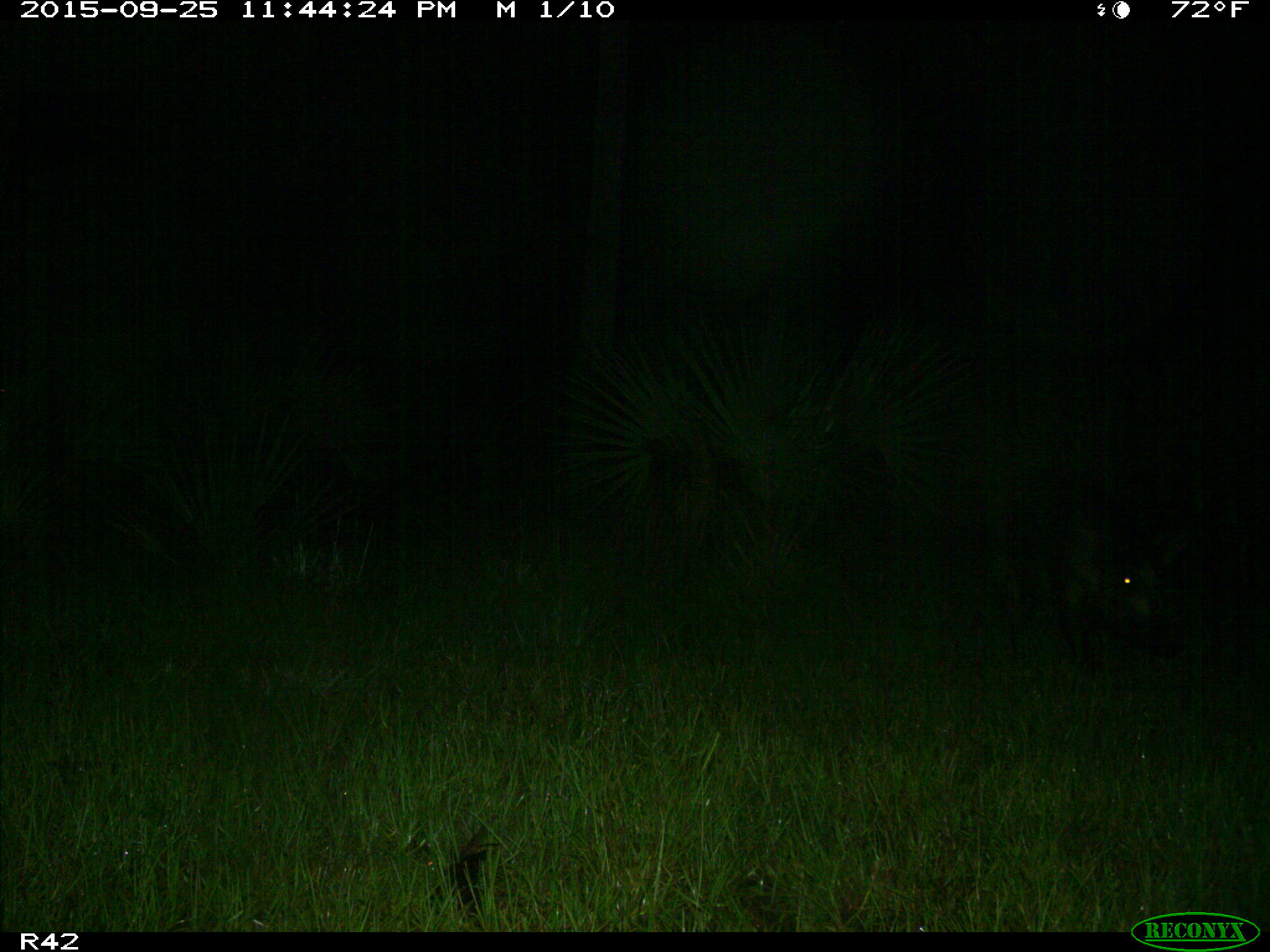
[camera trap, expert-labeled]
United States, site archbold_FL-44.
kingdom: Animalia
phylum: Chordata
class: Mammalia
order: Artiodactyla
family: Suidae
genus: Sus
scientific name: Sus scrofa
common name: wild boar